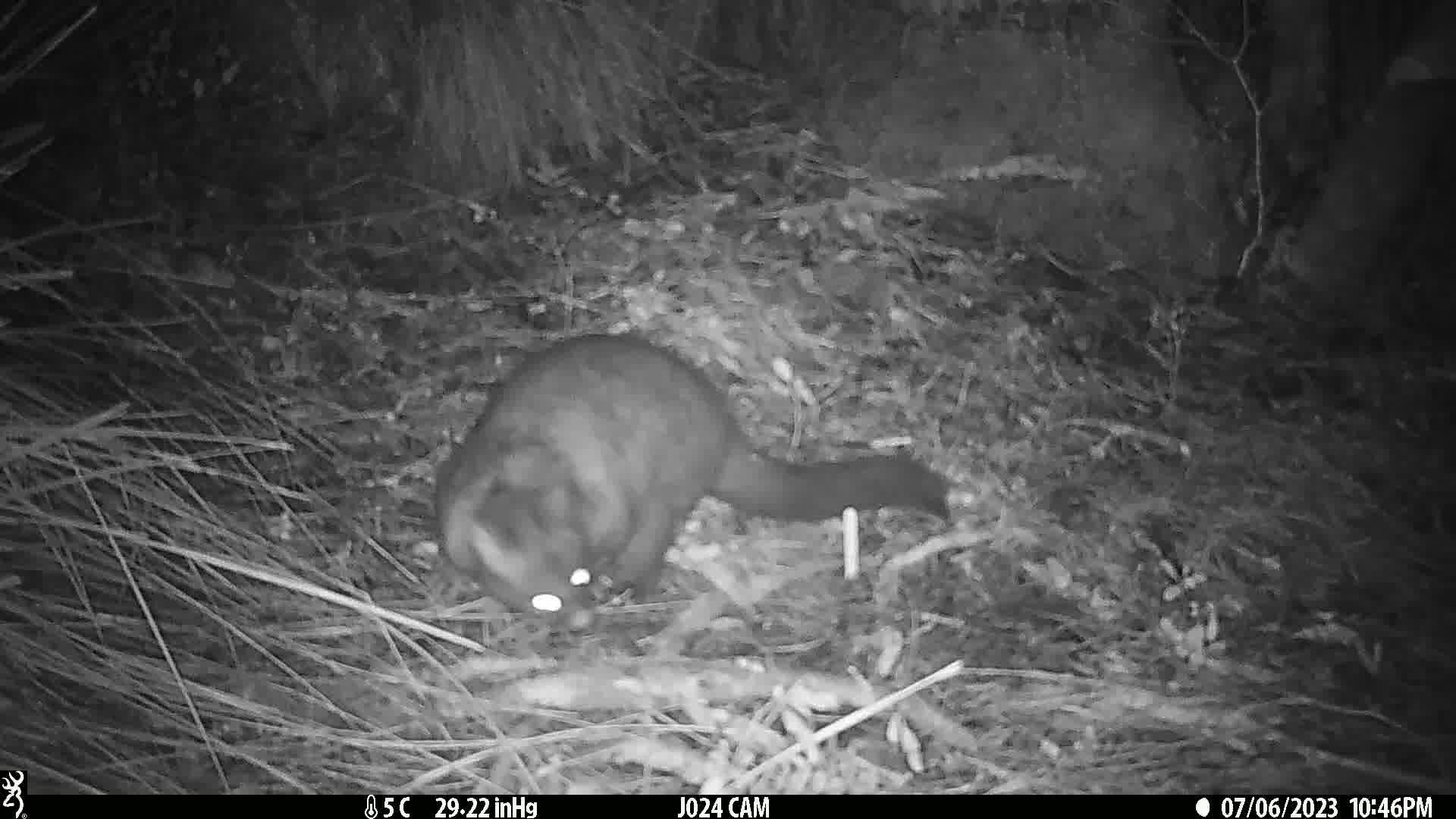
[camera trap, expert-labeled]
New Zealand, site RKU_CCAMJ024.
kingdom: Animalia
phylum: Chordata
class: Mammalia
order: Diprotodontia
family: Phalangeridae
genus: Trichosurus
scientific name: Trichosurus vulpecula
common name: common brushtail possum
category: possum